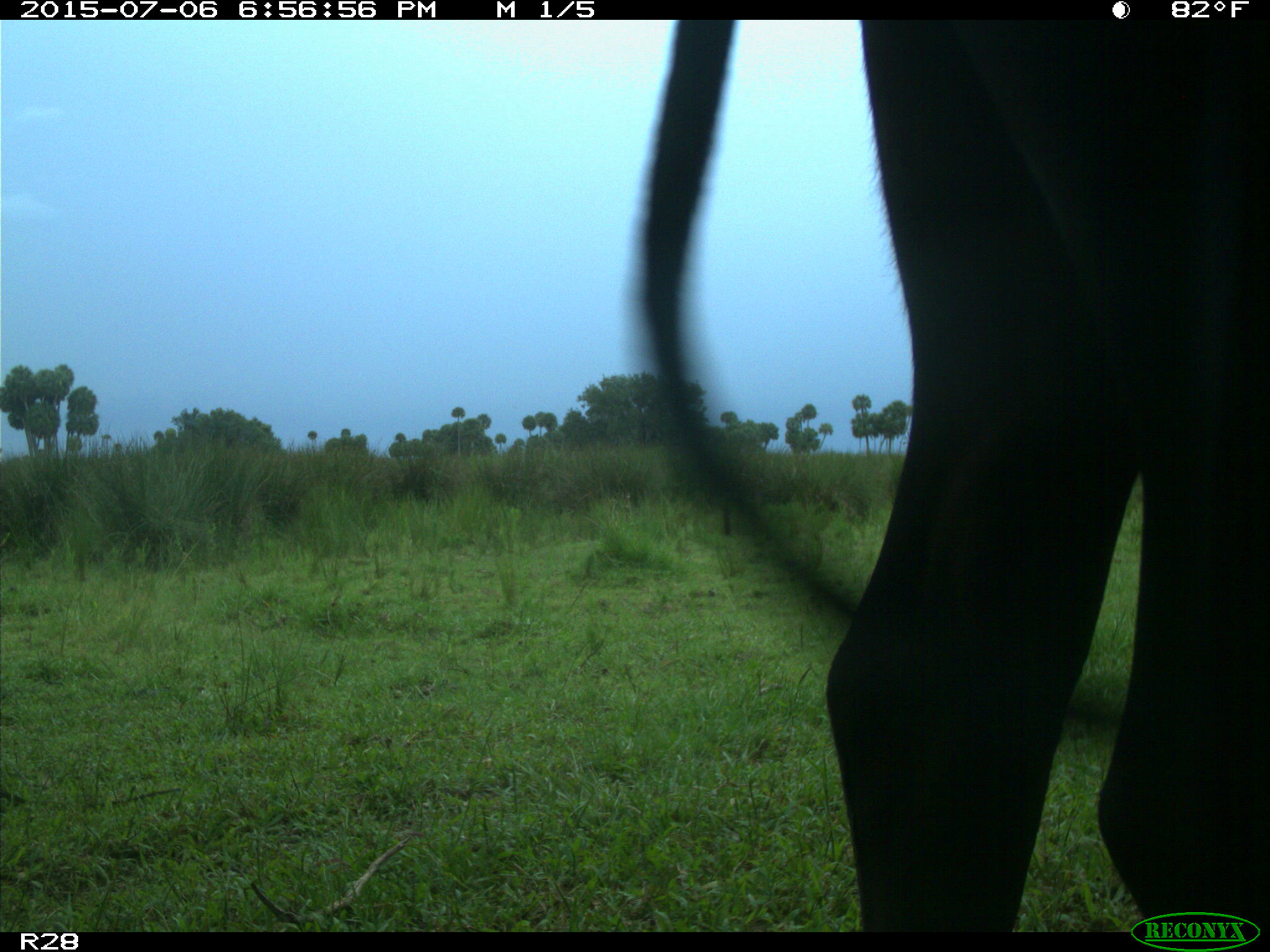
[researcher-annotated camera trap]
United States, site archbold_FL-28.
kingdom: Animalia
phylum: Chordata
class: Mammalia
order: Artiodactyla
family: Bovidae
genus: Bos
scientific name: Bos taurus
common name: domestic cow